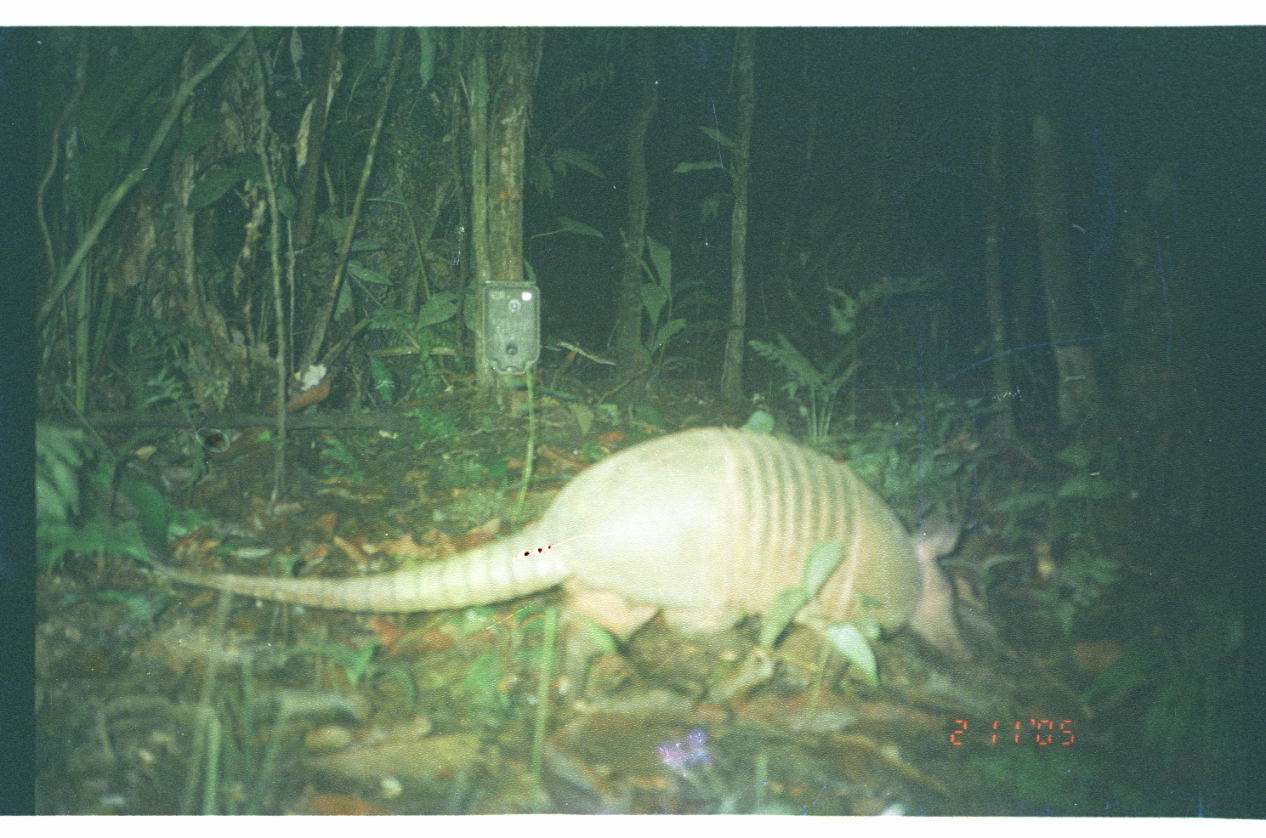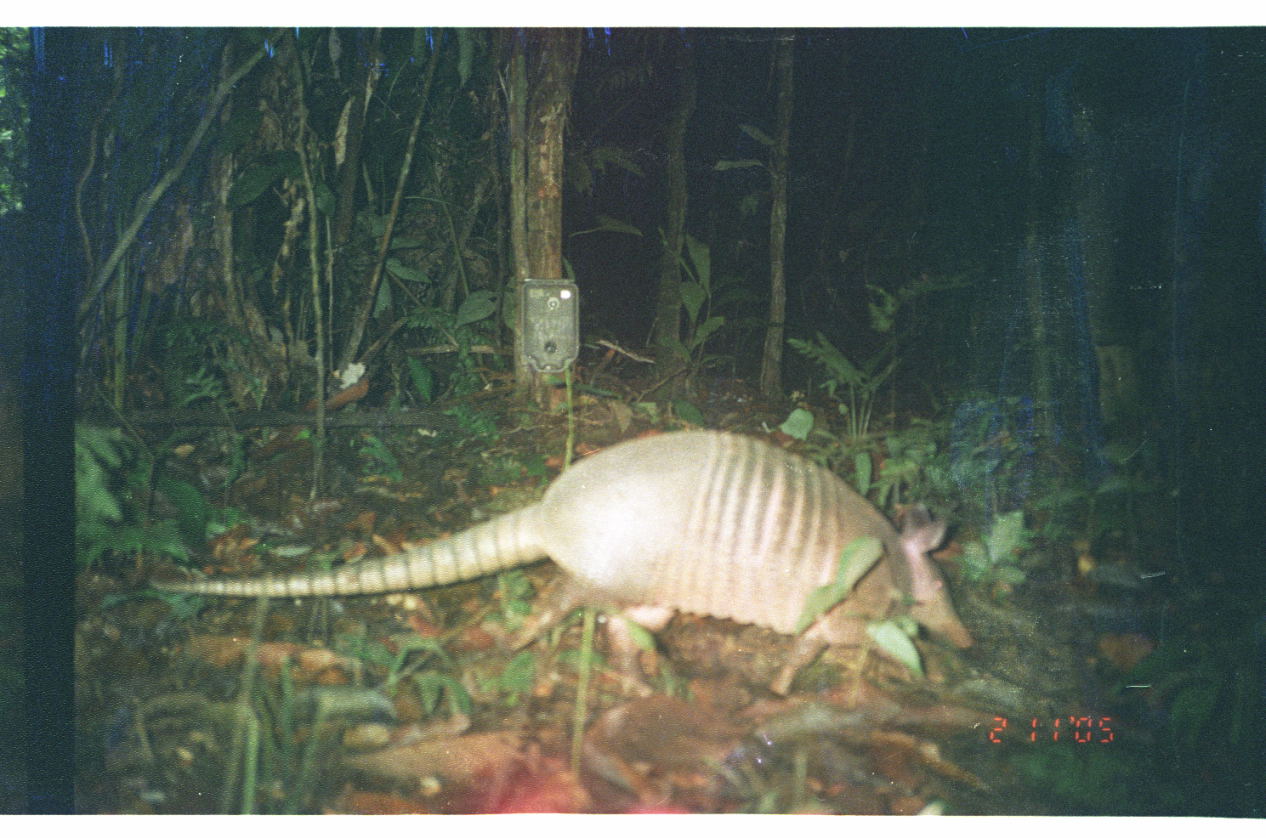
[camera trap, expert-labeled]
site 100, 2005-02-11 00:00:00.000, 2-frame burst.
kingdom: Animalia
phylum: Chordata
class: Mammalia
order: Cingulata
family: Dasypodidae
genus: Dasypus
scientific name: Dasypus novemcinctus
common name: nine-banded armadillo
Dasypus novemcinctus (nine-banded armadillo).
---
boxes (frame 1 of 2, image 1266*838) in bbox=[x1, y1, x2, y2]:
dasypus novemcinctus: bbox=[148, 425, 977, 707]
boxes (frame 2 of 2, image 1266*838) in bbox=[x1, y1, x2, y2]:
dasypus novemcinctus: bbox=[149, 428, 975, 698]